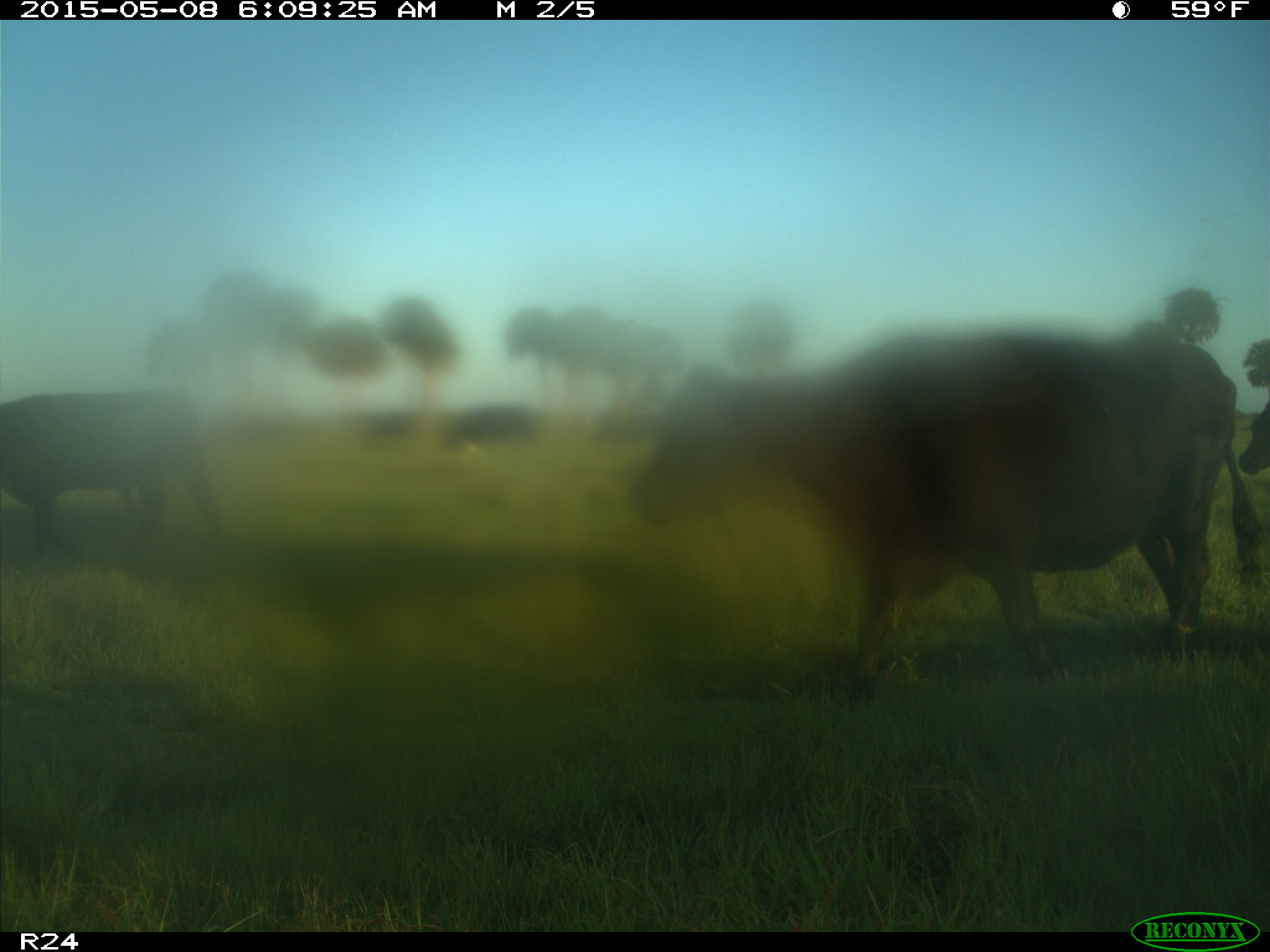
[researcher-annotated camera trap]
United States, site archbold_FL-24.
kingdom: Animalia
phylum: Chordata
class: Mammalia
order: Artiodactyla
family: Bovidae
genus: Bos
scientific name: Bos taurus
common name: domestic cow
Bos taurus (domestic cow).